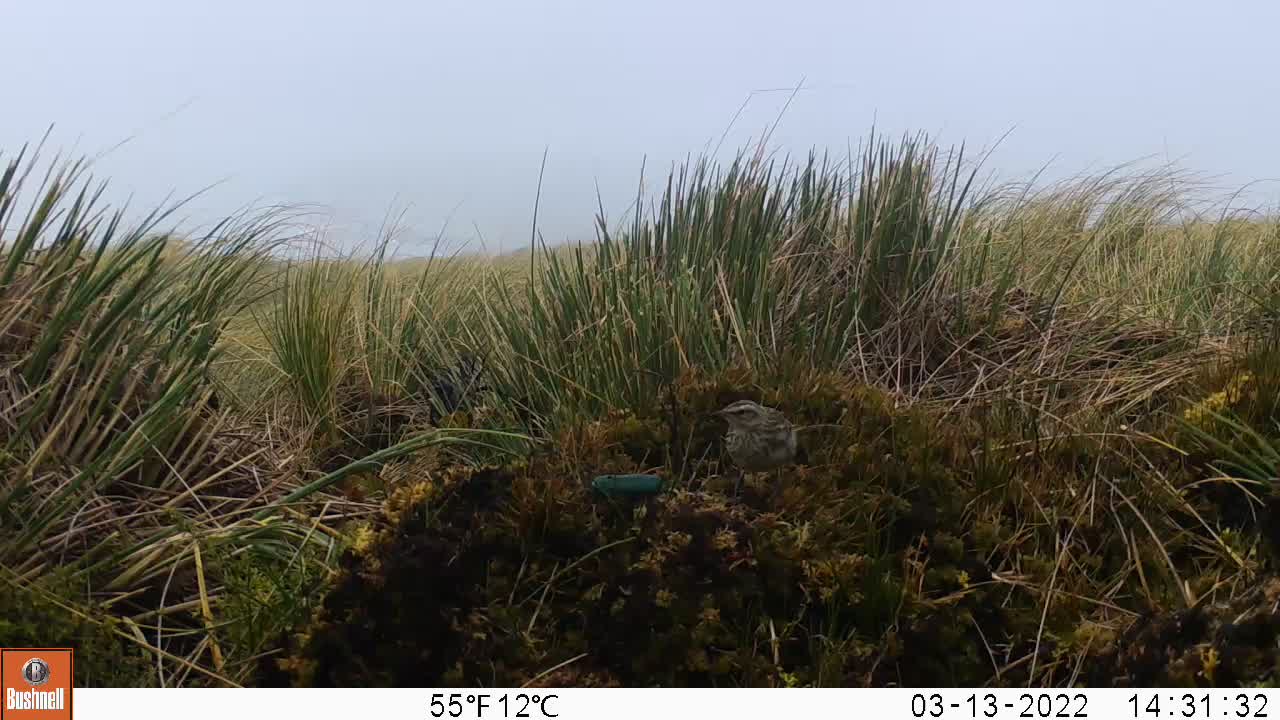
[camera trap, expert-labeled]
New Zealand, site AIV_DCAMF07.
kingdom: Animalia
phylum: Chordata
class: Aves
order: Passeriformes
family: Motacillidae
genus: Anthus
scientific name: Anthus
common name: pipit